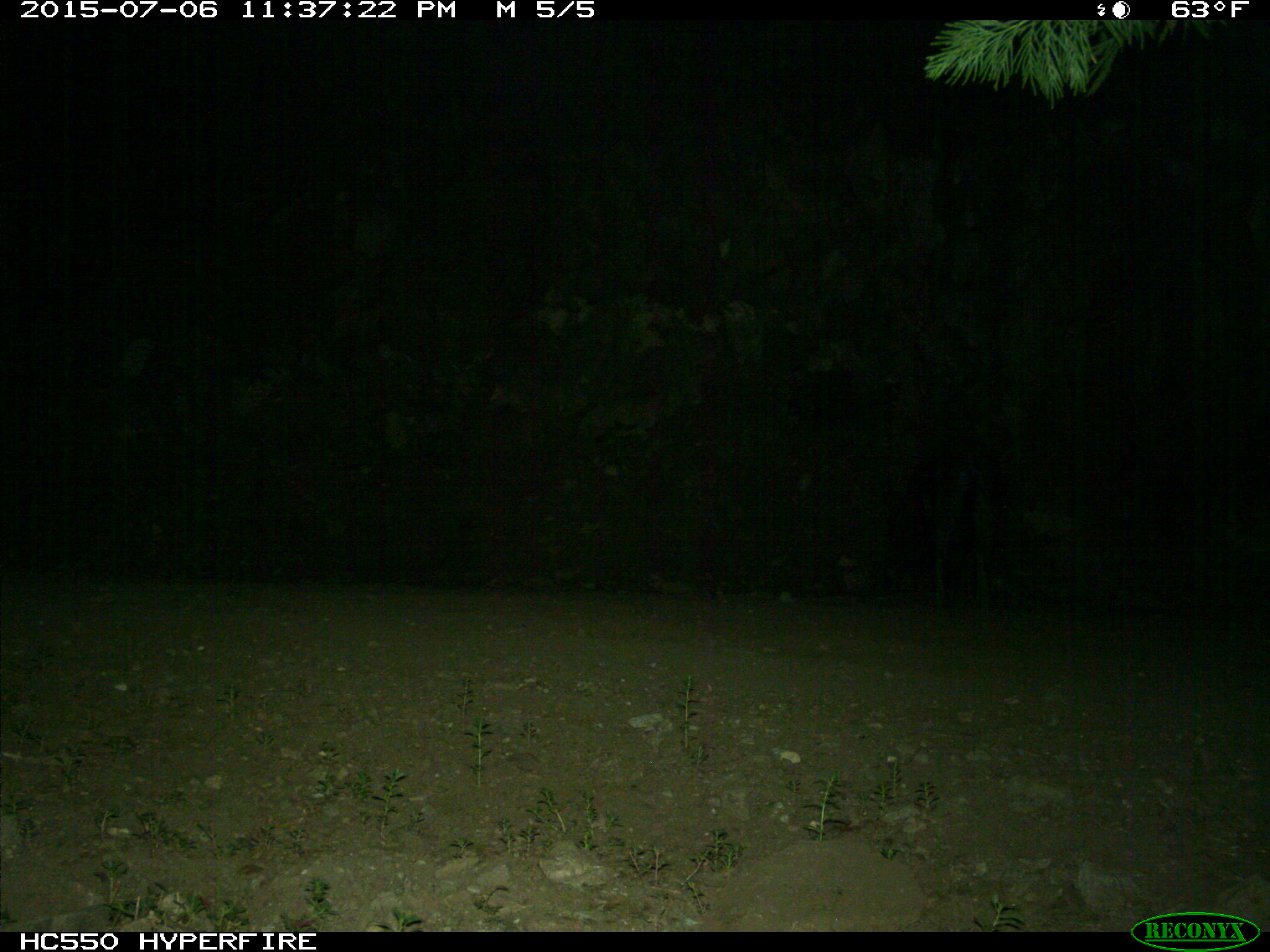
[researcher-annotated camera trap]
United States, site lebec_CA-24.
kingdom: Animalia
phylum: Chordata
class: Mammalia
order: Artiodactyla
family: Suidae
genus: Sus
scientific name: Sus scrofa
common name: wild boar